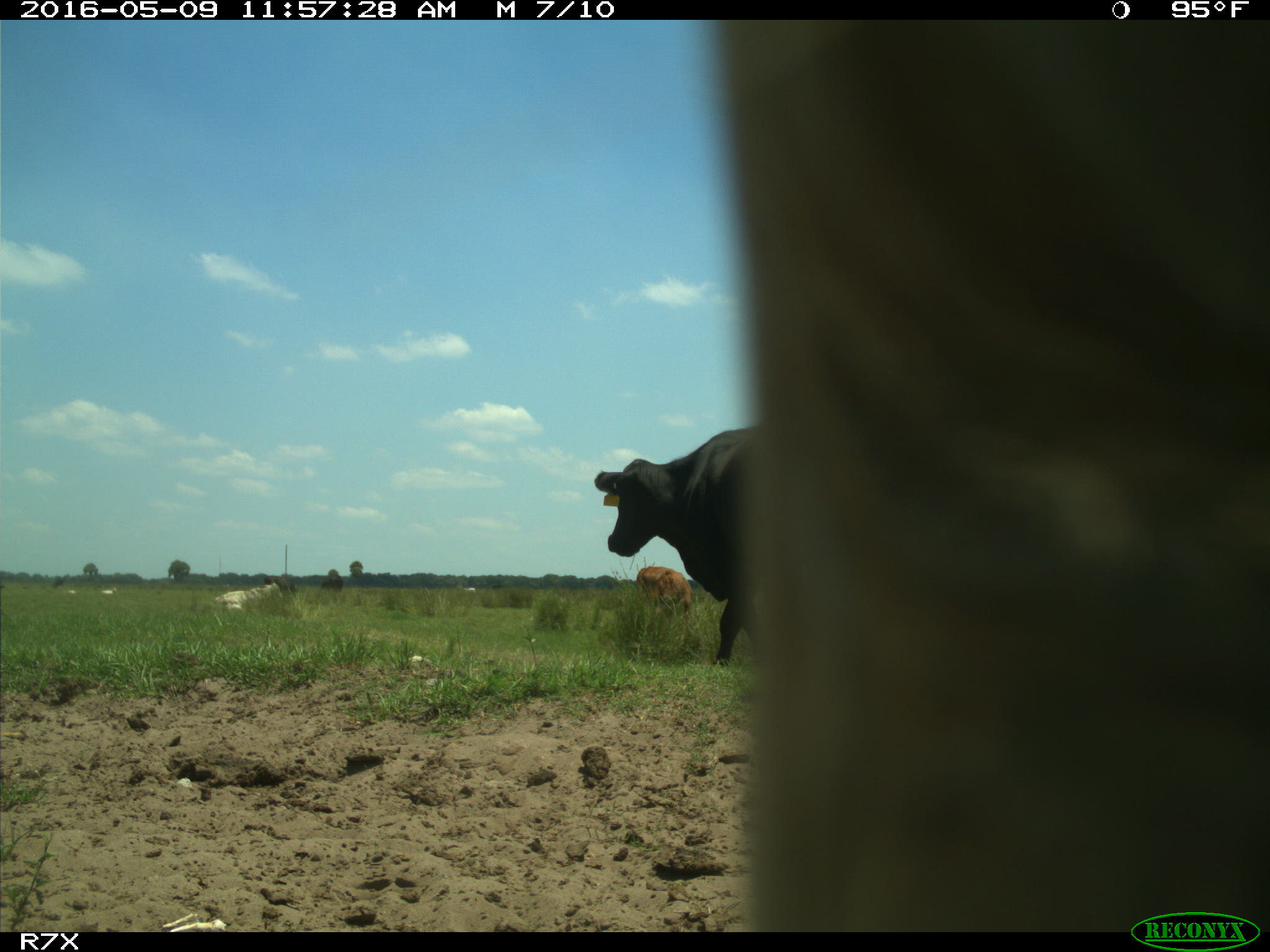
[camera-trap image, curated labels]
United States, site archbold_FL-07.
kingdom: Animalia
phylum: Chordata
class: Mammalia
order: Artiodactyla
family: Bovidae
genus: Bos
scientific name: Bos taurus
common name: domestic cow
Bos taurus (domestic cow).